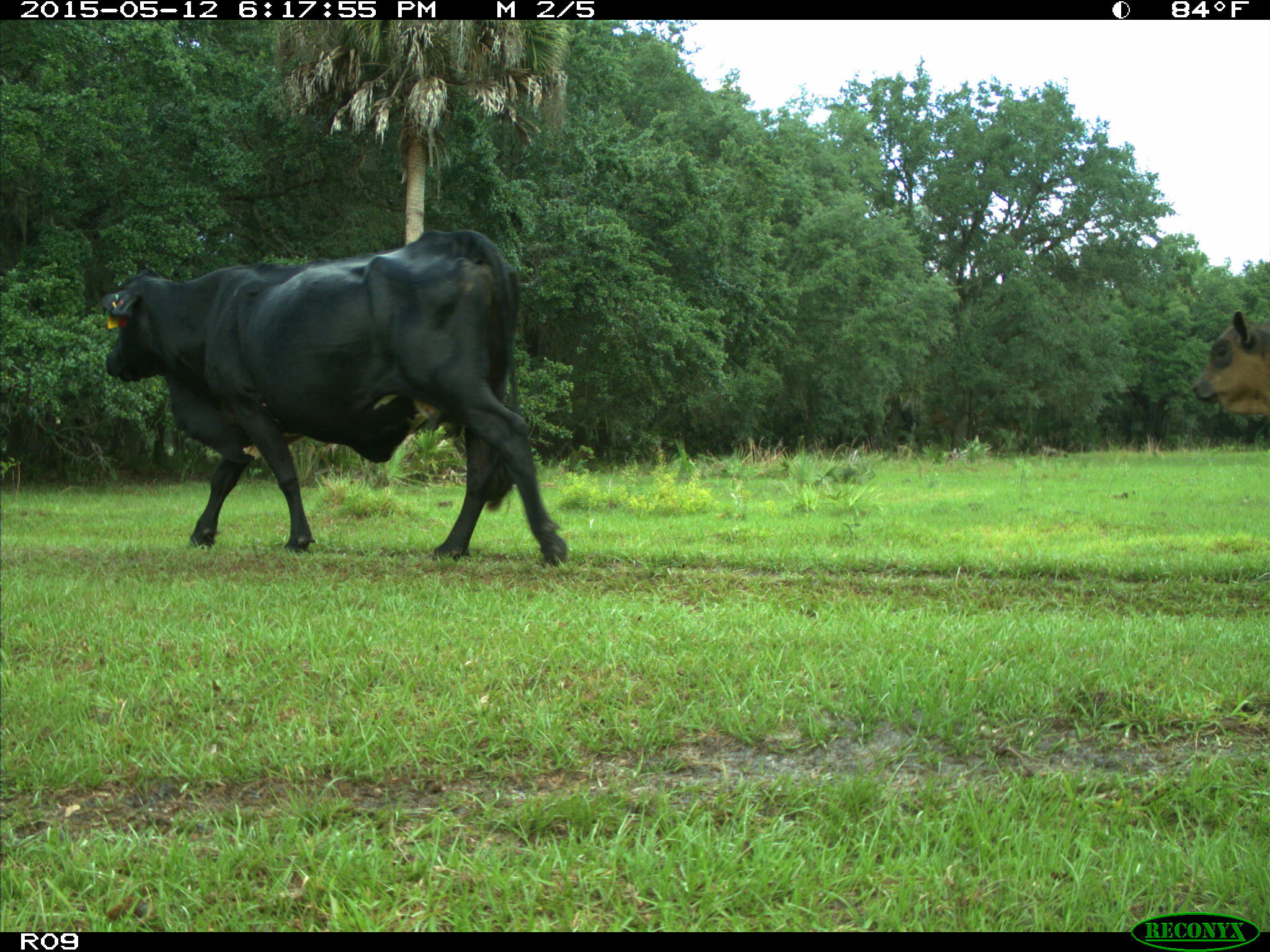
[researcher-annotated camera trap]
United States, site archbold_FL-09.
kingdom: Animalia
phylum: Chordata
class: Mammalia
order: Artiodactyla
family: Bovidae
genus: Bos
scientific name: Bos taurus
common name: domestic cow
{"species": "Bos taurus (domestic cow)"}